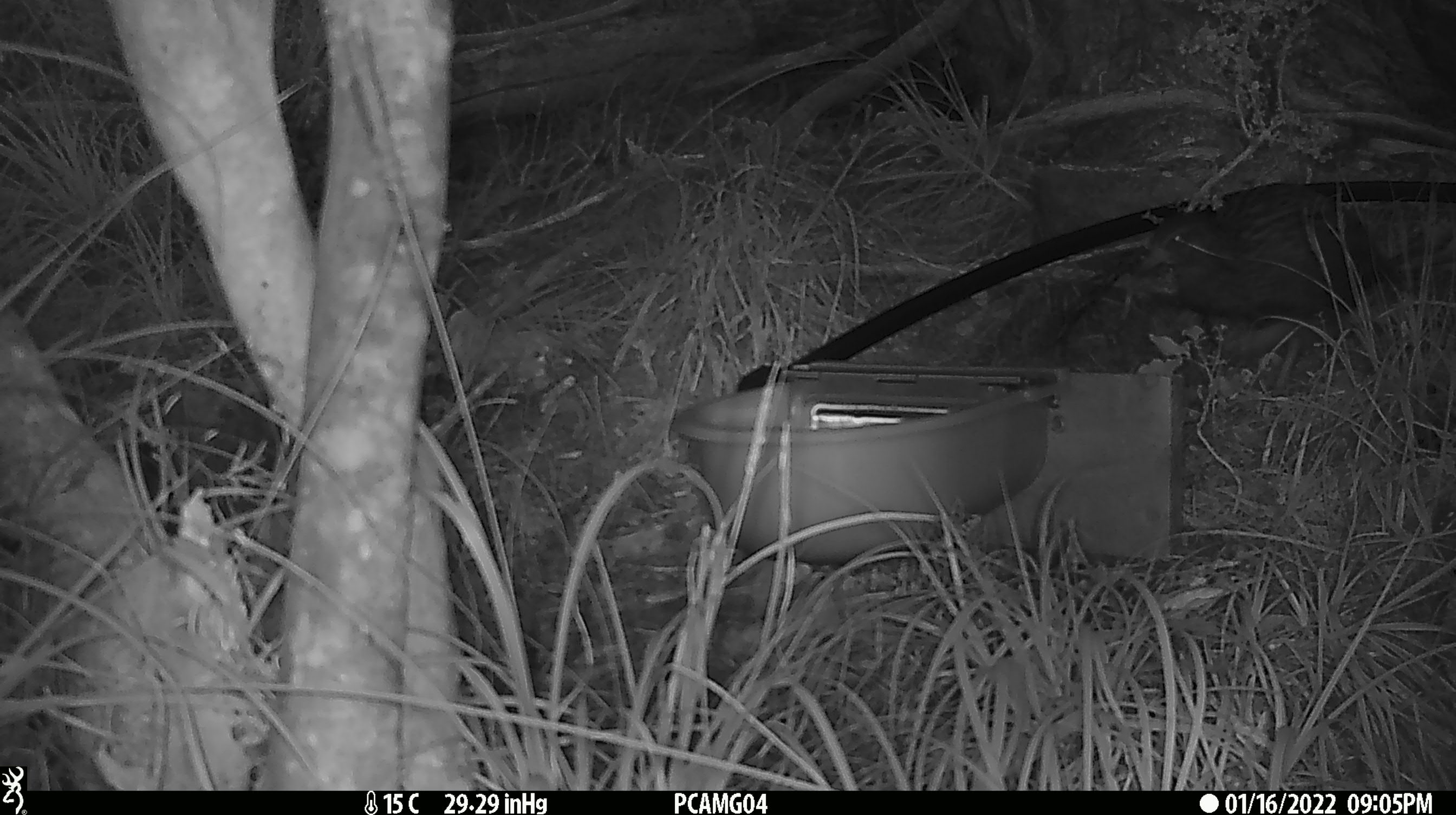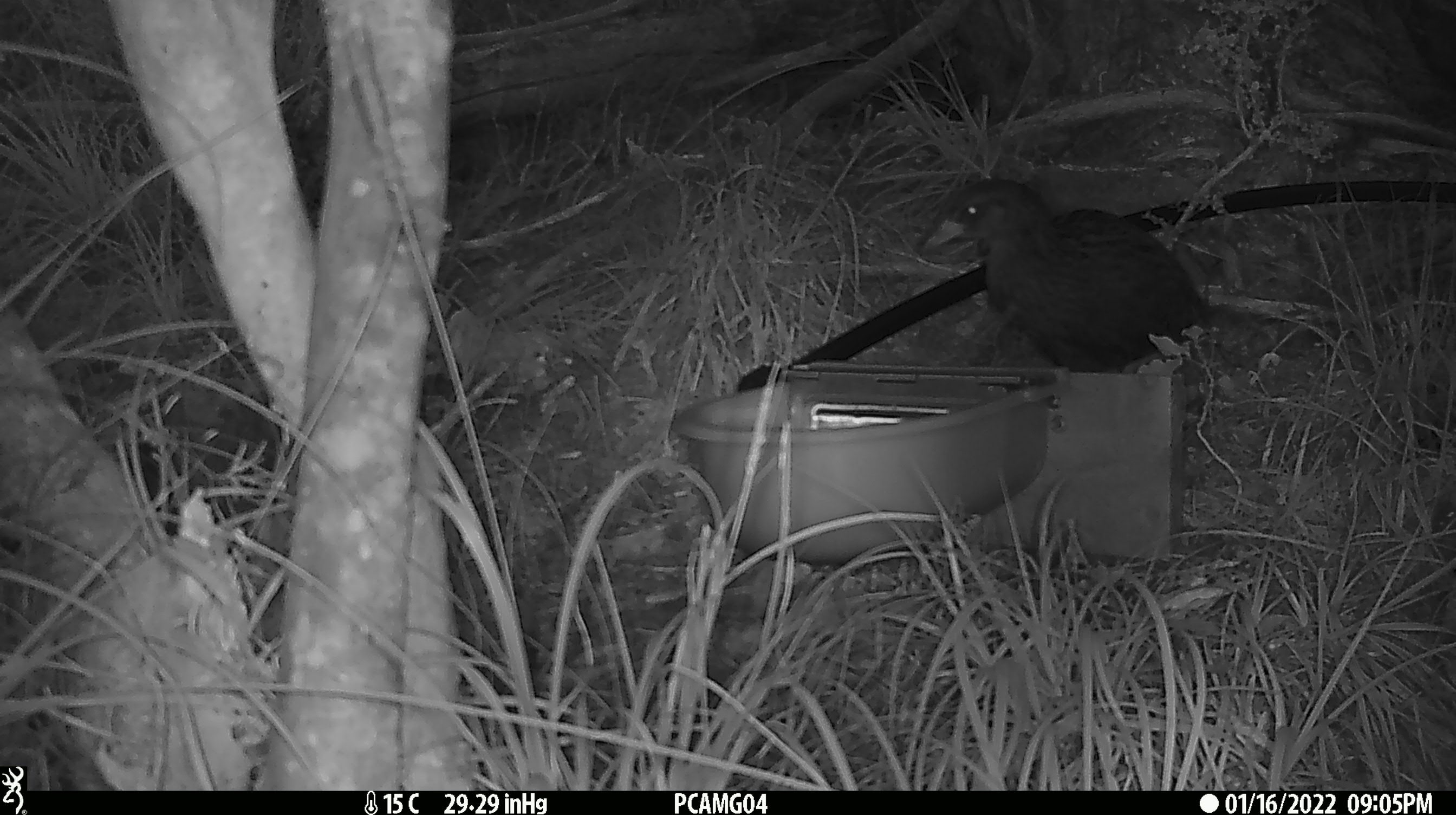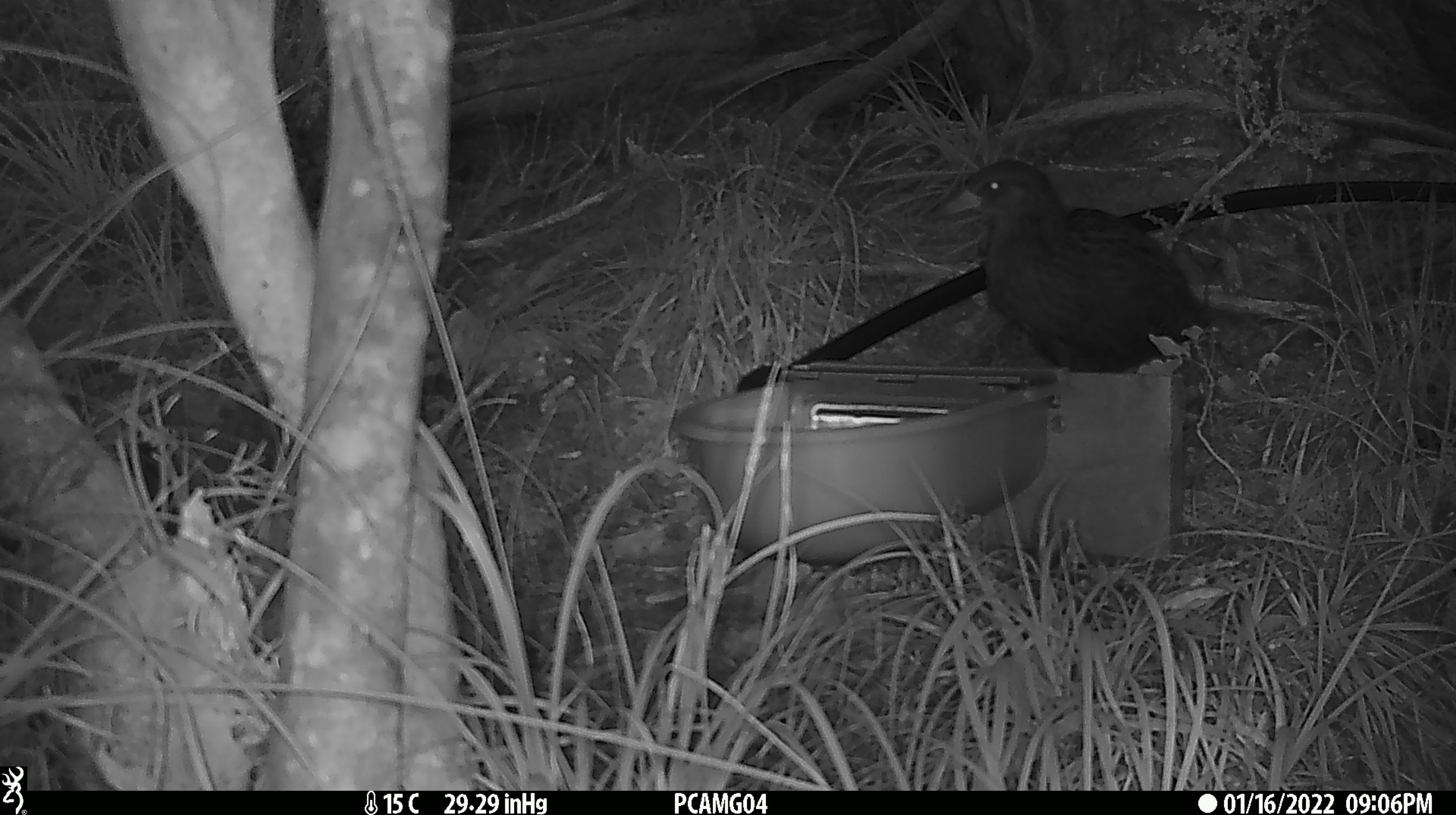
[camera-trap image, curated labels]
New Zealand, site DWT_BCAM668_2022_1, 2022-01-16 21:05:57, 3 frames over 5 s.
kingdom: Animalia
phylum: Chordata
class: Aves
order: Gruiformes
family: Rallidae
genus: Gallirallus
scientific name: Gallirallus australis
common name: weka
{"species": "weka (Gallirallus australis)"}